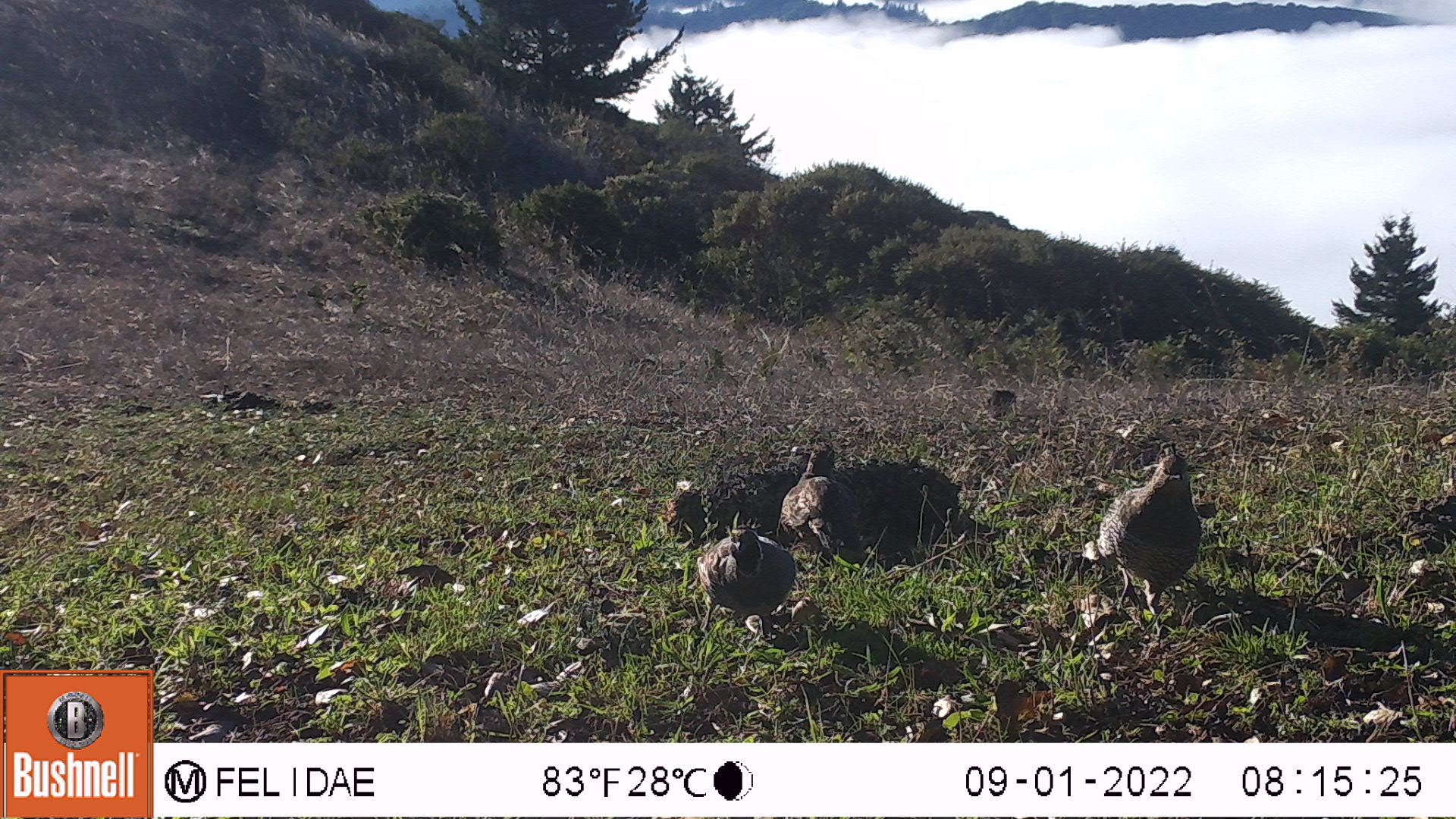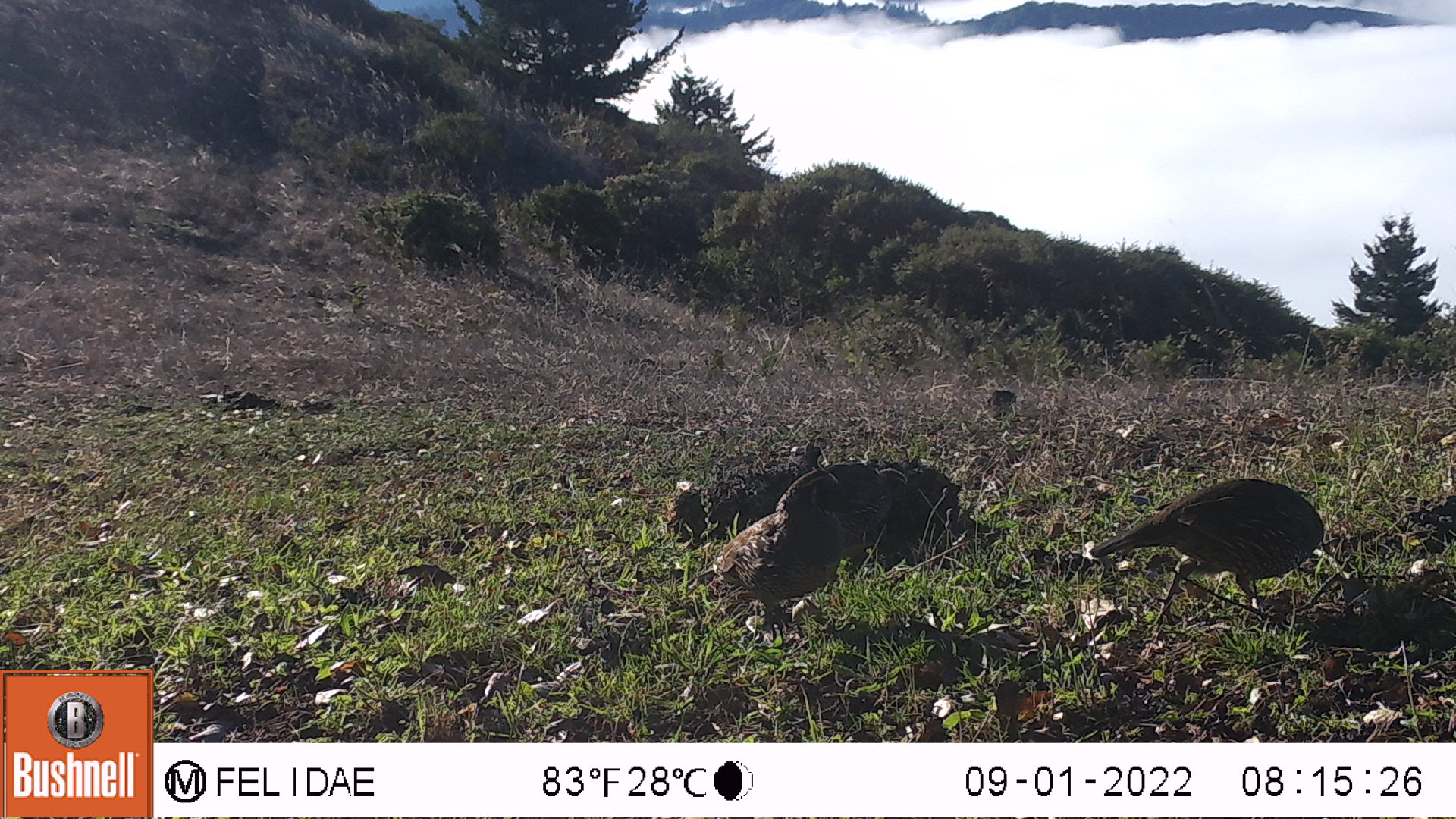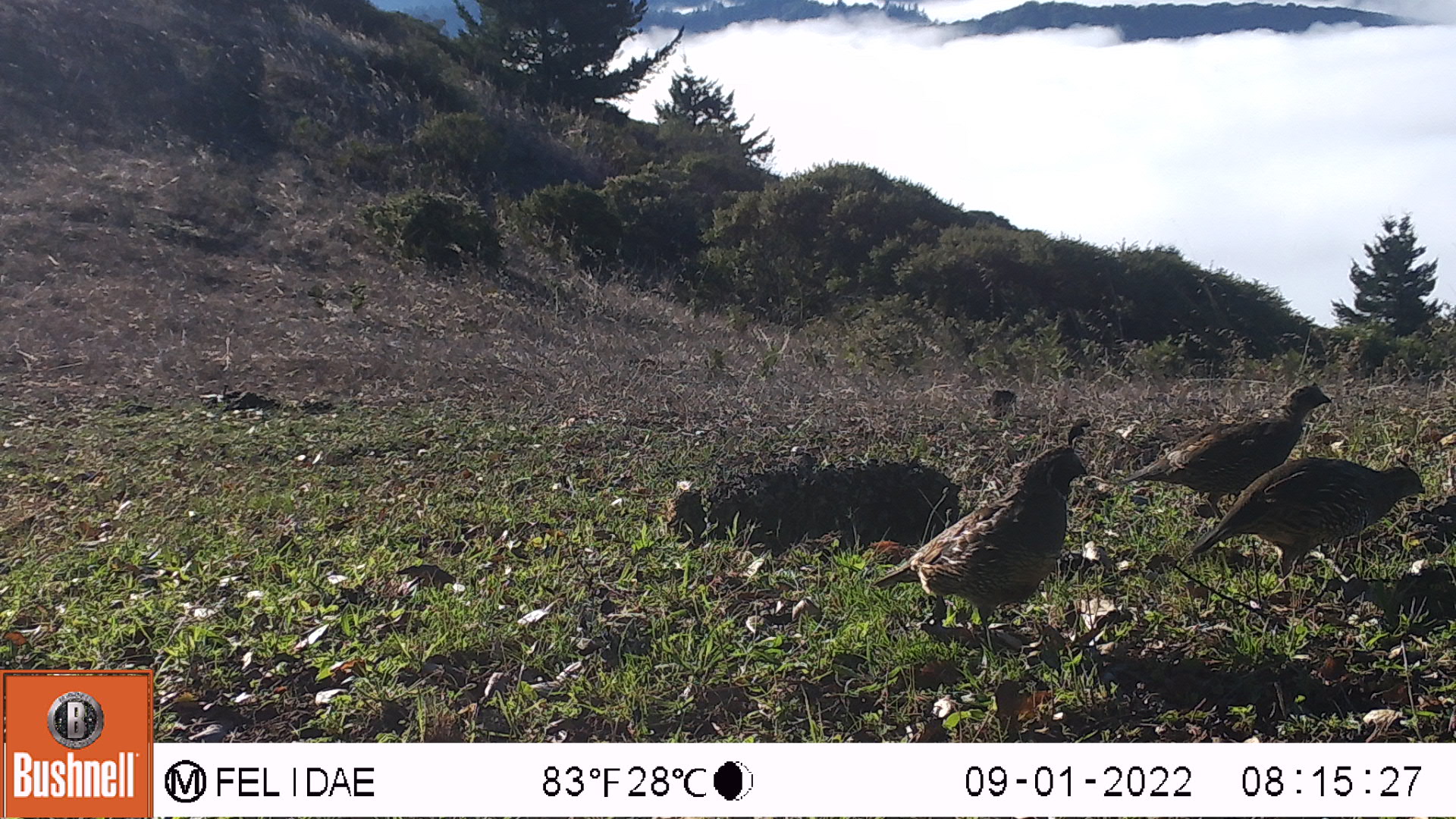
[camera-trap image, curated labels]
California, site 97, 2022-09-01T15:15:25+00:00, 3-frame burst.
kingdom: Animalia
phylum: Chordata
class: Aves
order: Galliformes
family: Odontophoridae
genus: Callipepla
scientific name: Callipepla californica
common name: california quail